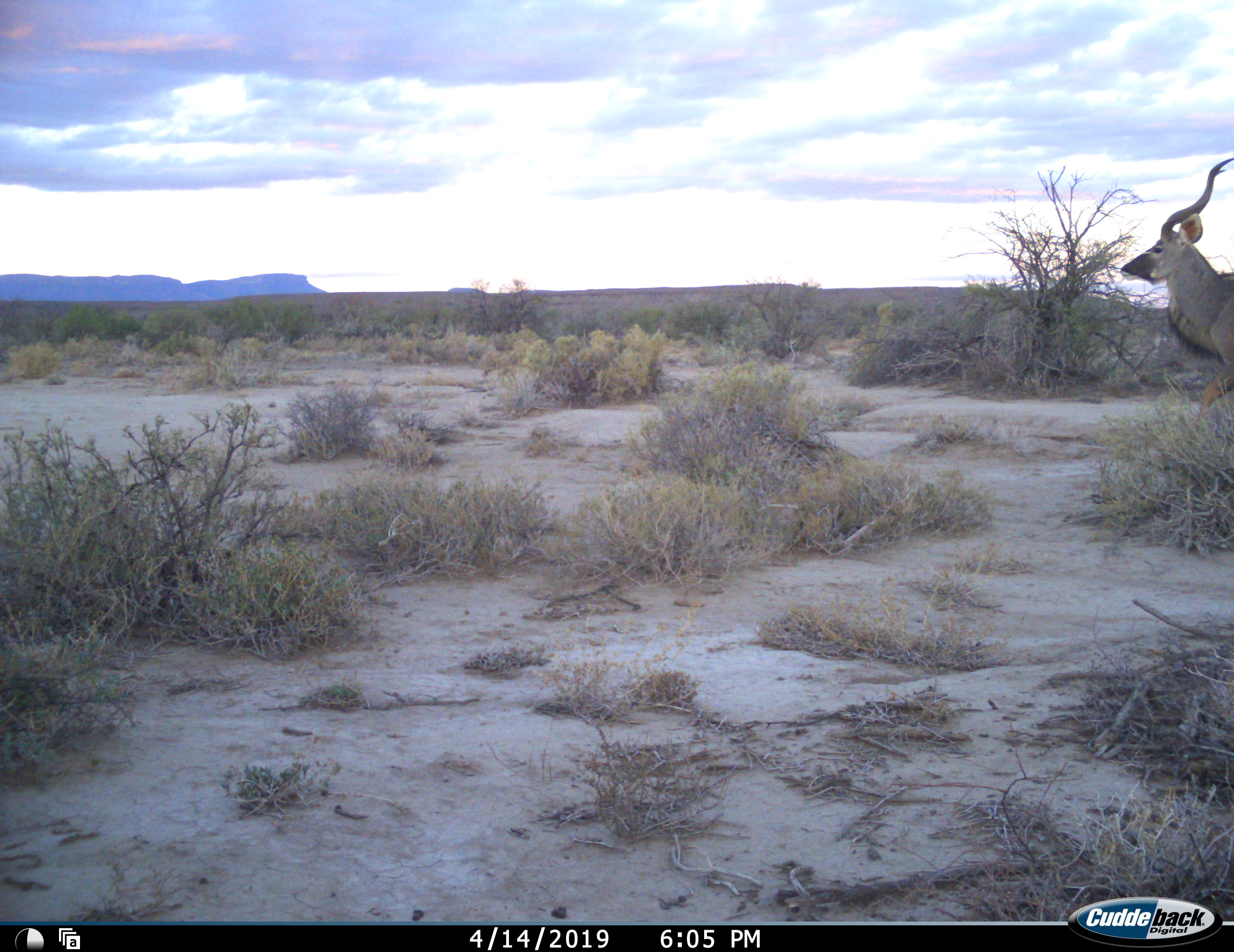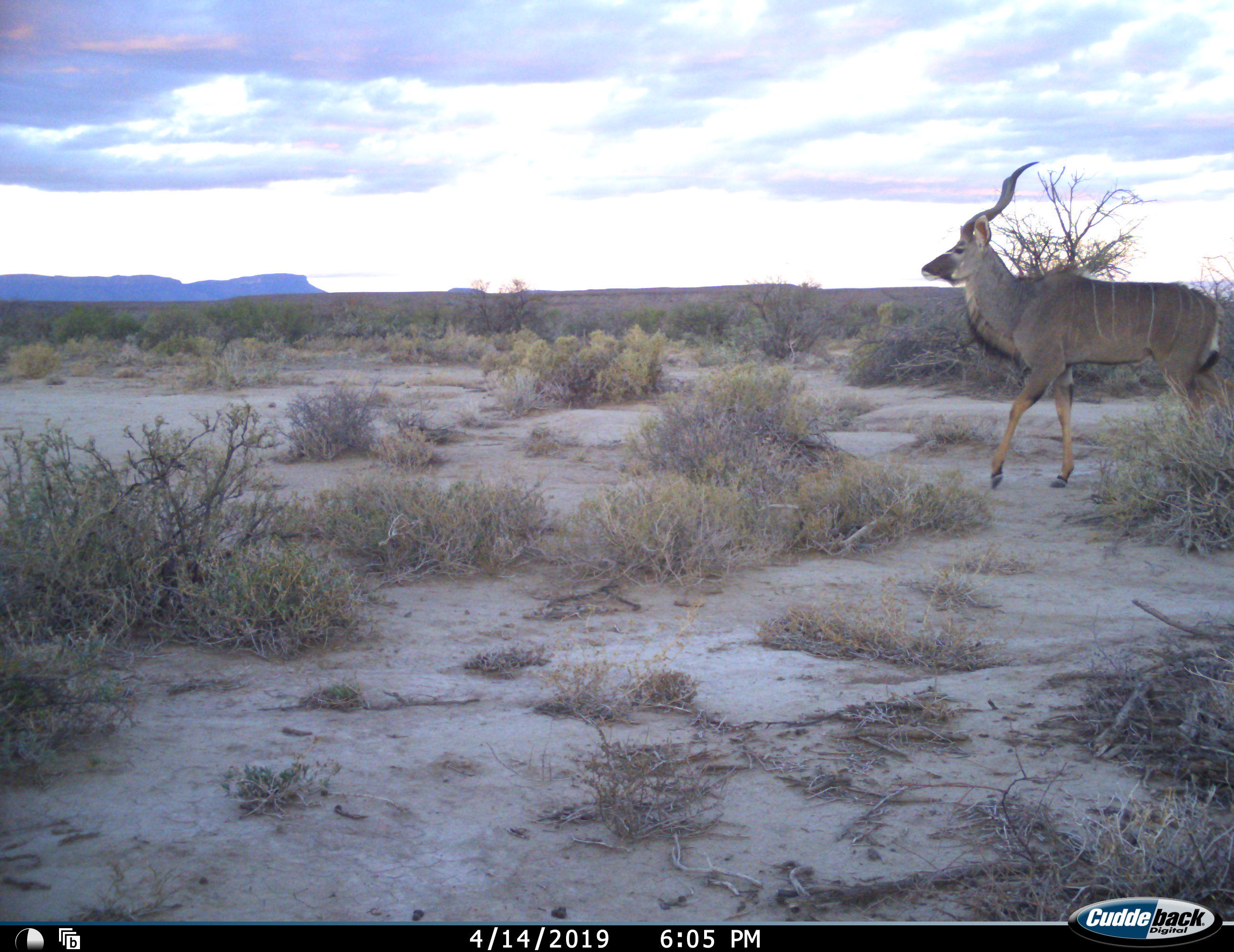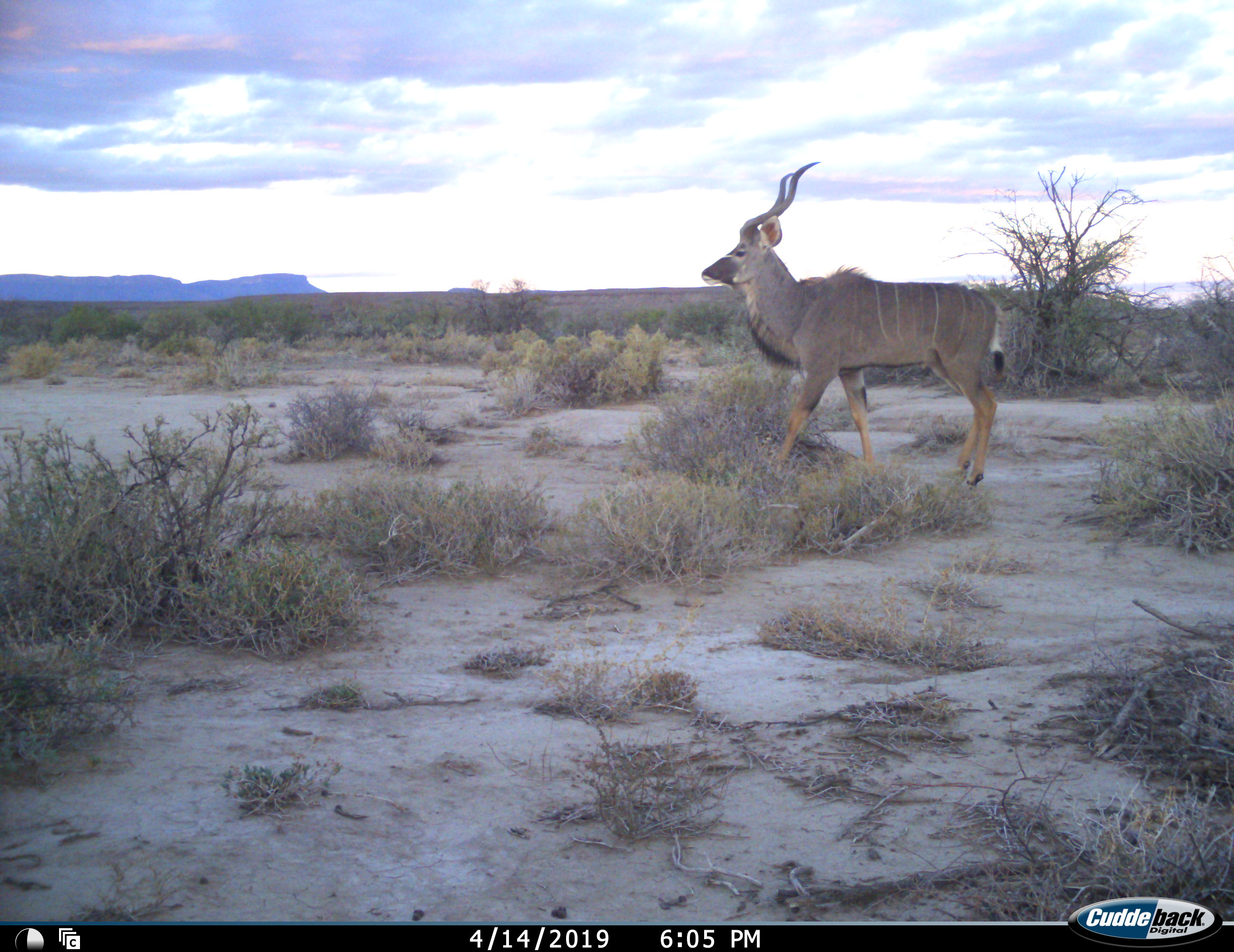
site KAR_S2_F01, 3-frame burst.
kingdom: Animalia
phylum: Chordata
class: Mammalia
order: Artiodactyla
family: Bovidae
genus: Tragelaphus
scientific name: Tragelaphus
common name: kudu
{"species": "kudu (Tragelaphus)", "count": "1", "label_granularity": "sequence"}